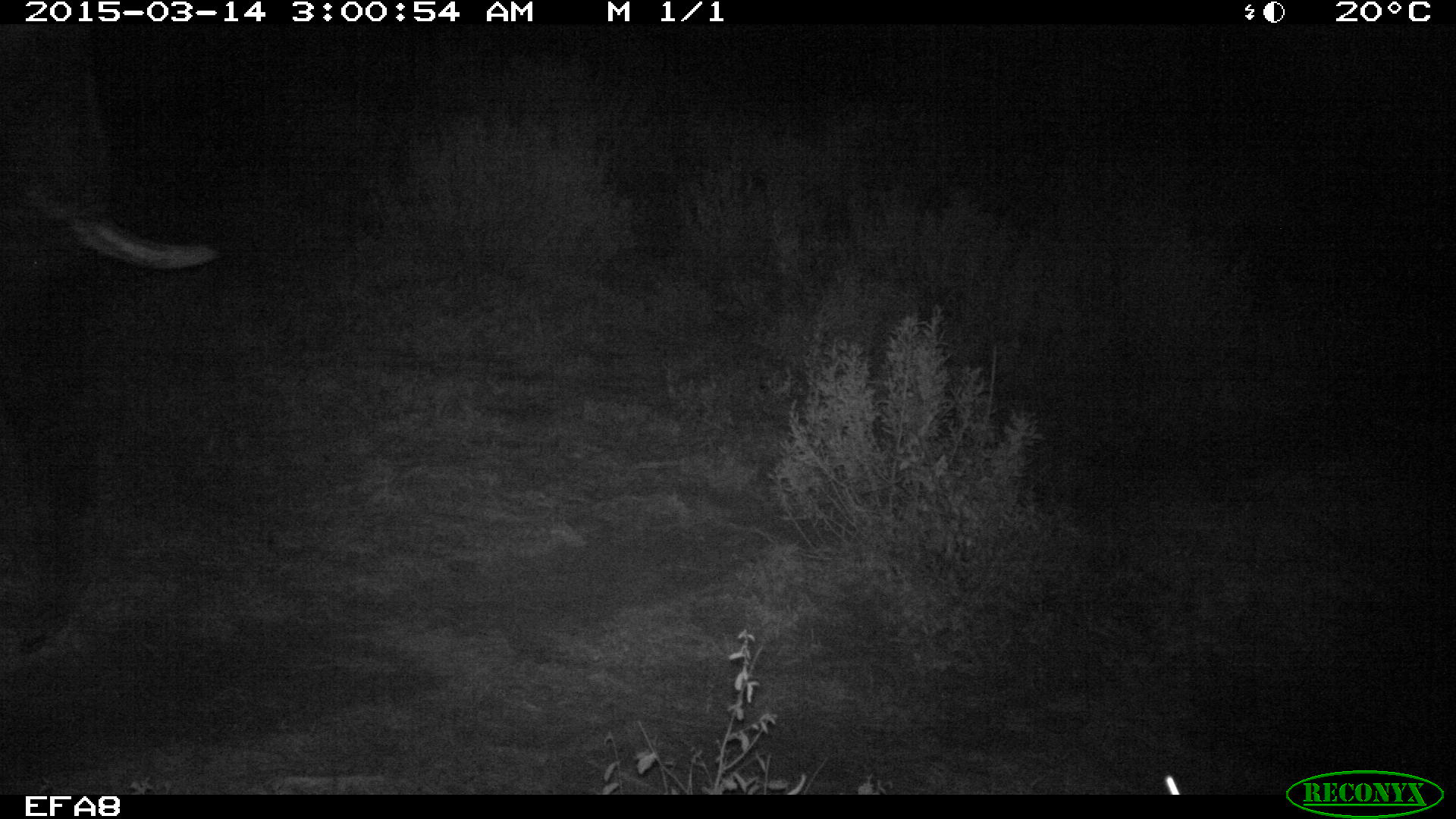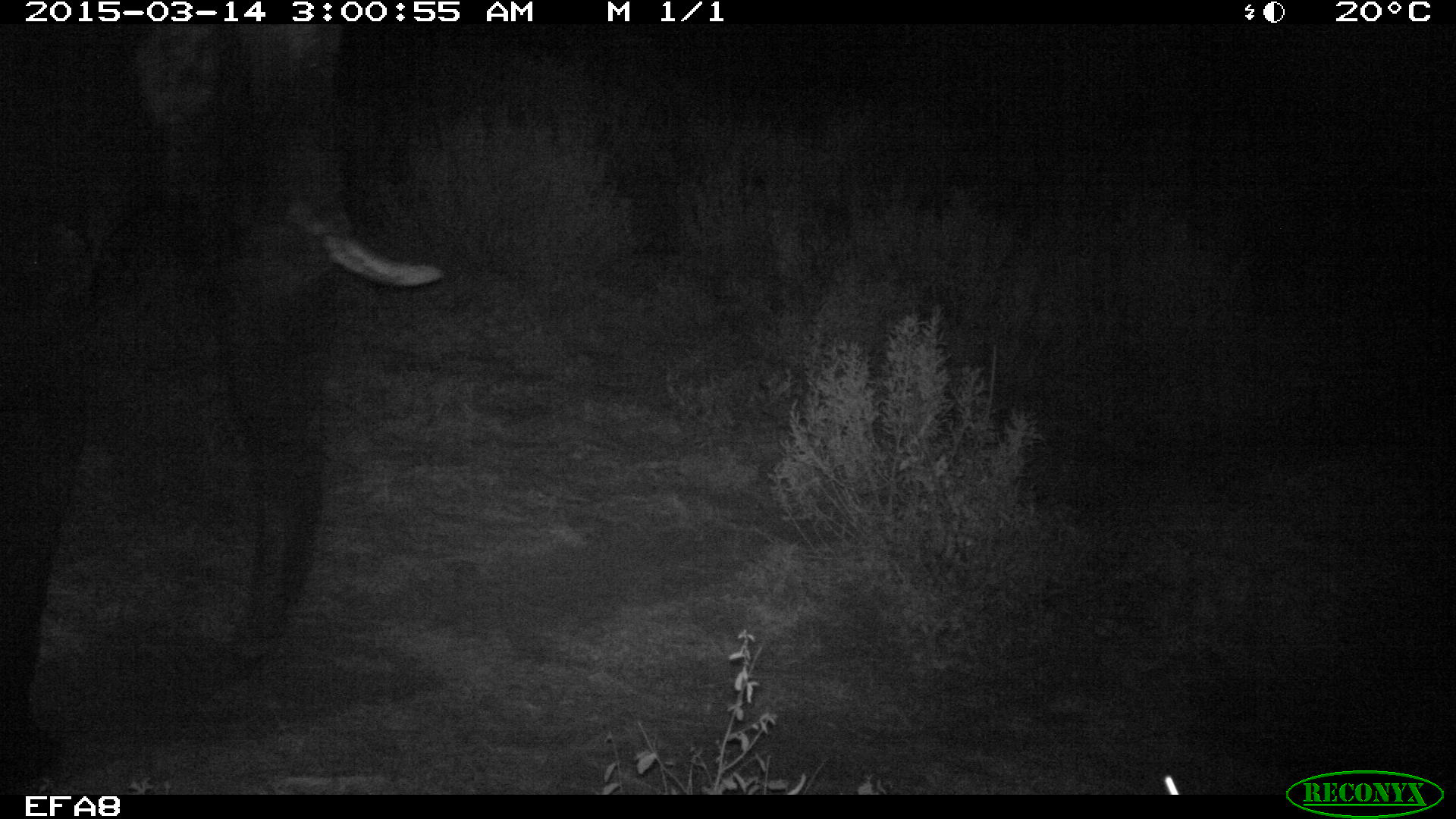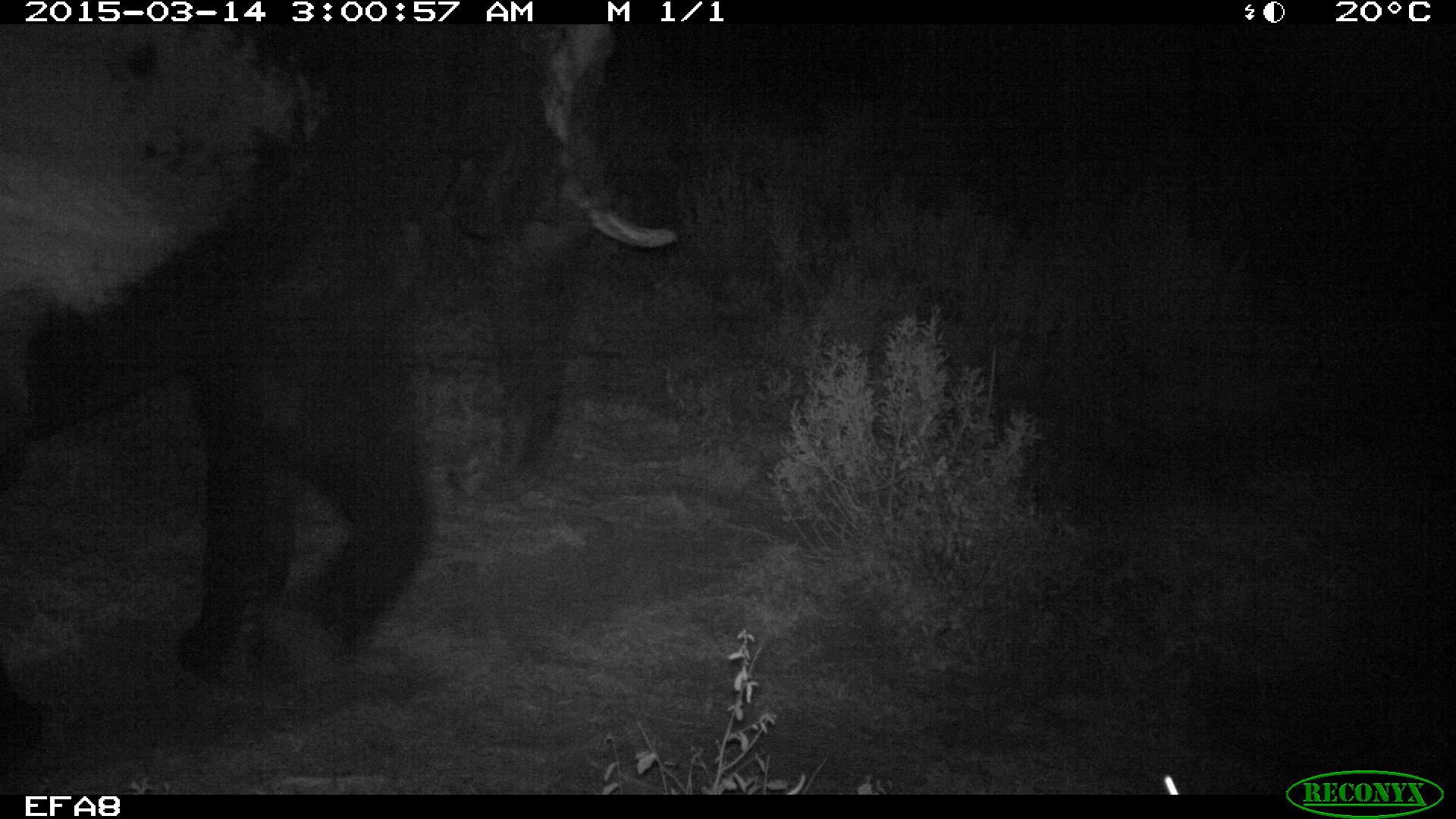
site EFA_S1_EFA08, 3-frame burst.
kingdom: Animalia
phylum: Chordata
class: Mammalia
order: Proboscidea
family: Elephantidae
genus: Loxodonta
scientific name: Loxodonta africana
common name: african bush elephant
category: elephant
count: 1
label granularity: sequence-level